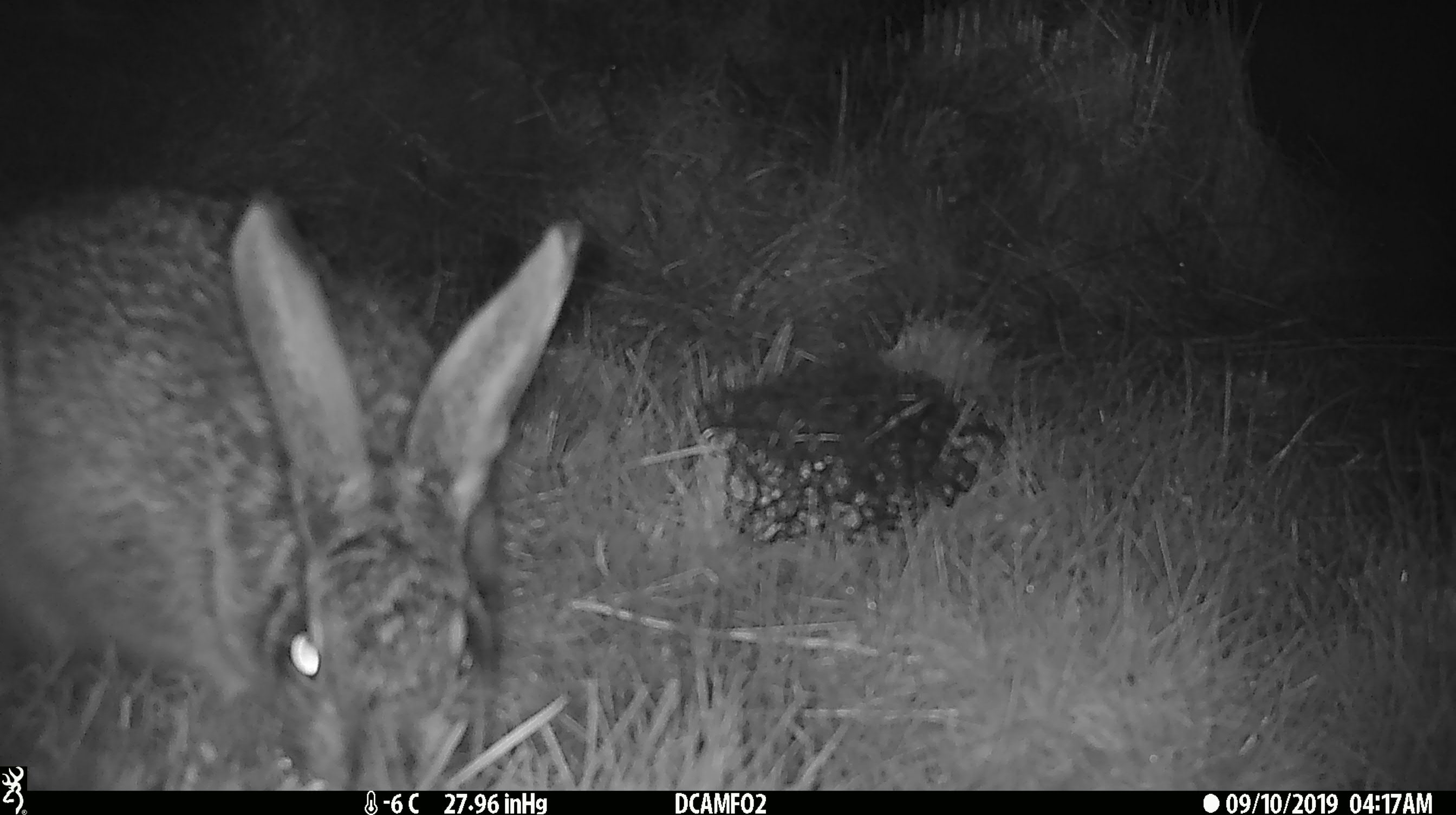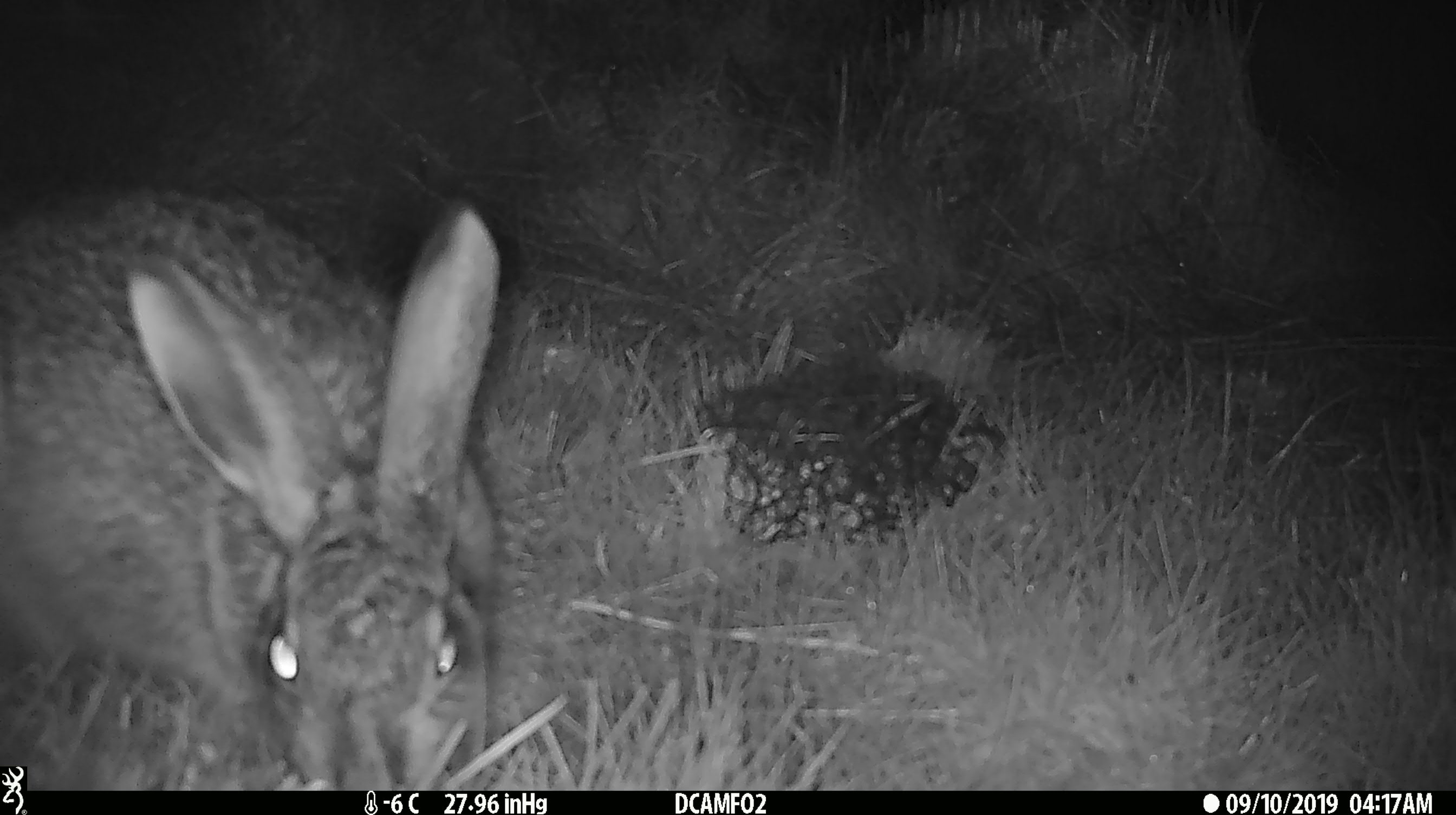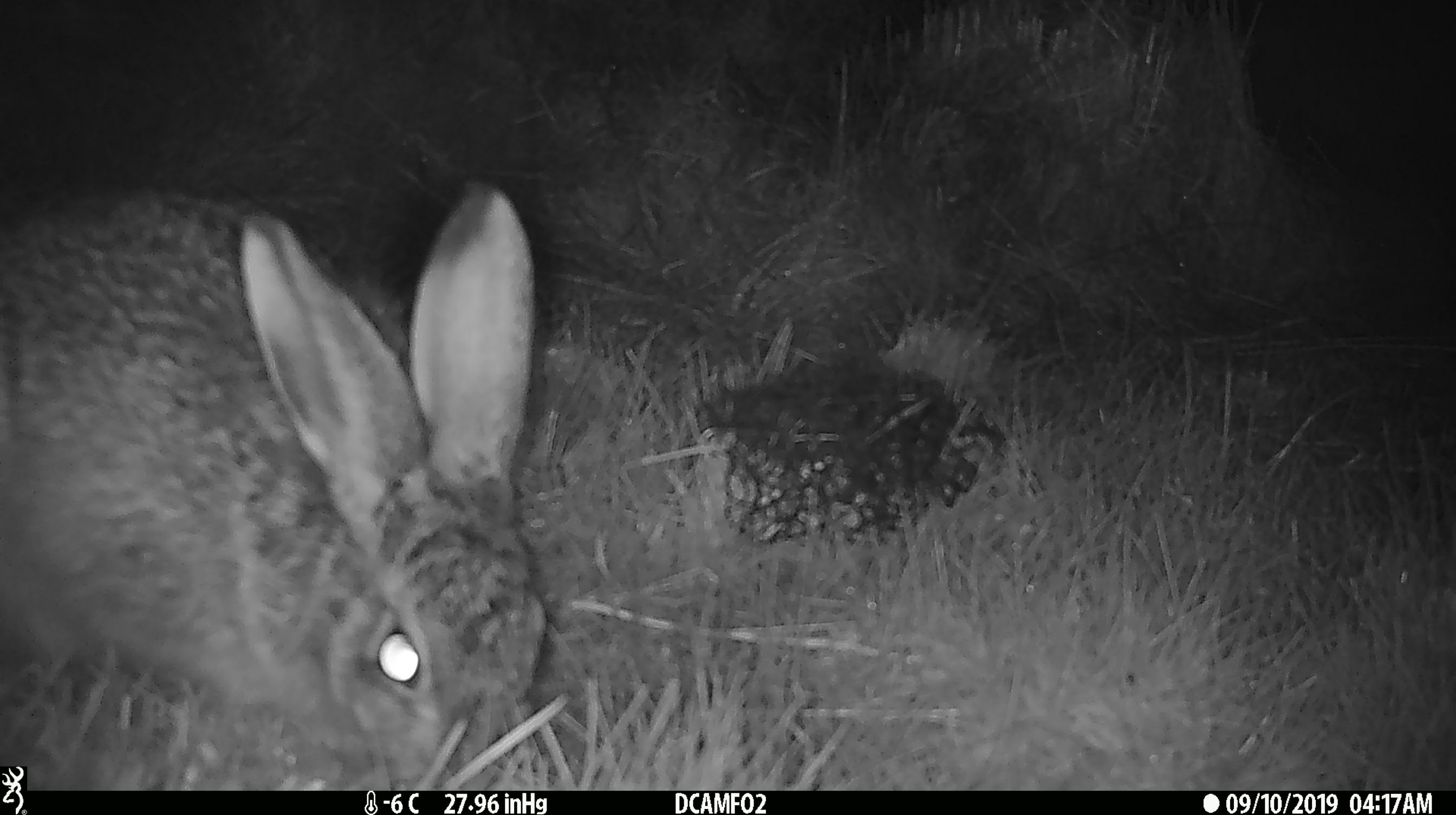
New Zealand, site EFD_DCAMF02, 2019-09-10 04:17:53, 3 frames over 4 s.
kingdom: Animalia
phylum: Chordata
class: Mammalia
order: Lagomorpha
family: Leporidae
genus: Lepus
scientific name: Lepus europaeus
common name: brown hare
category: hare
Hare (brown hare) (Lepus europaeus).